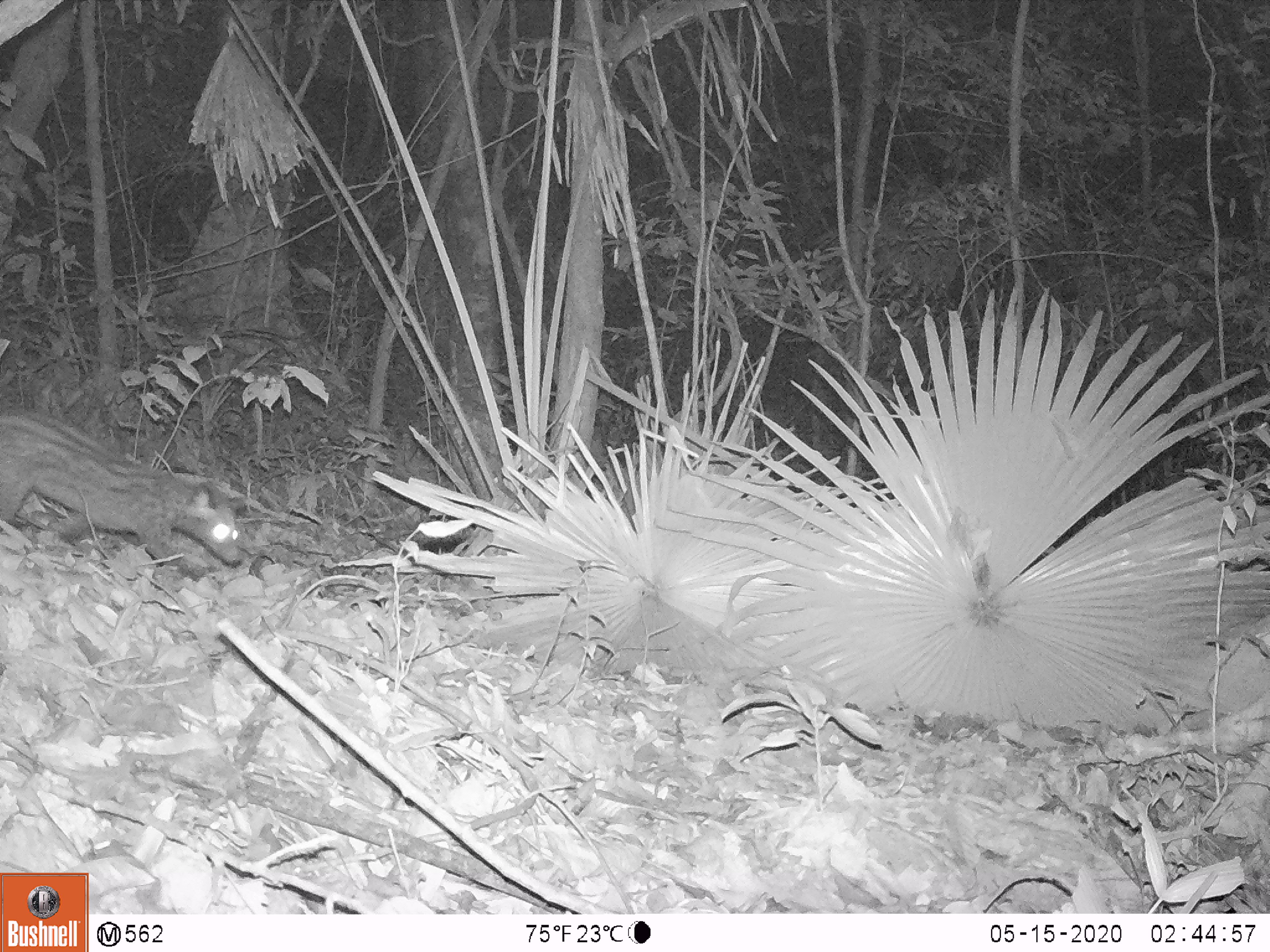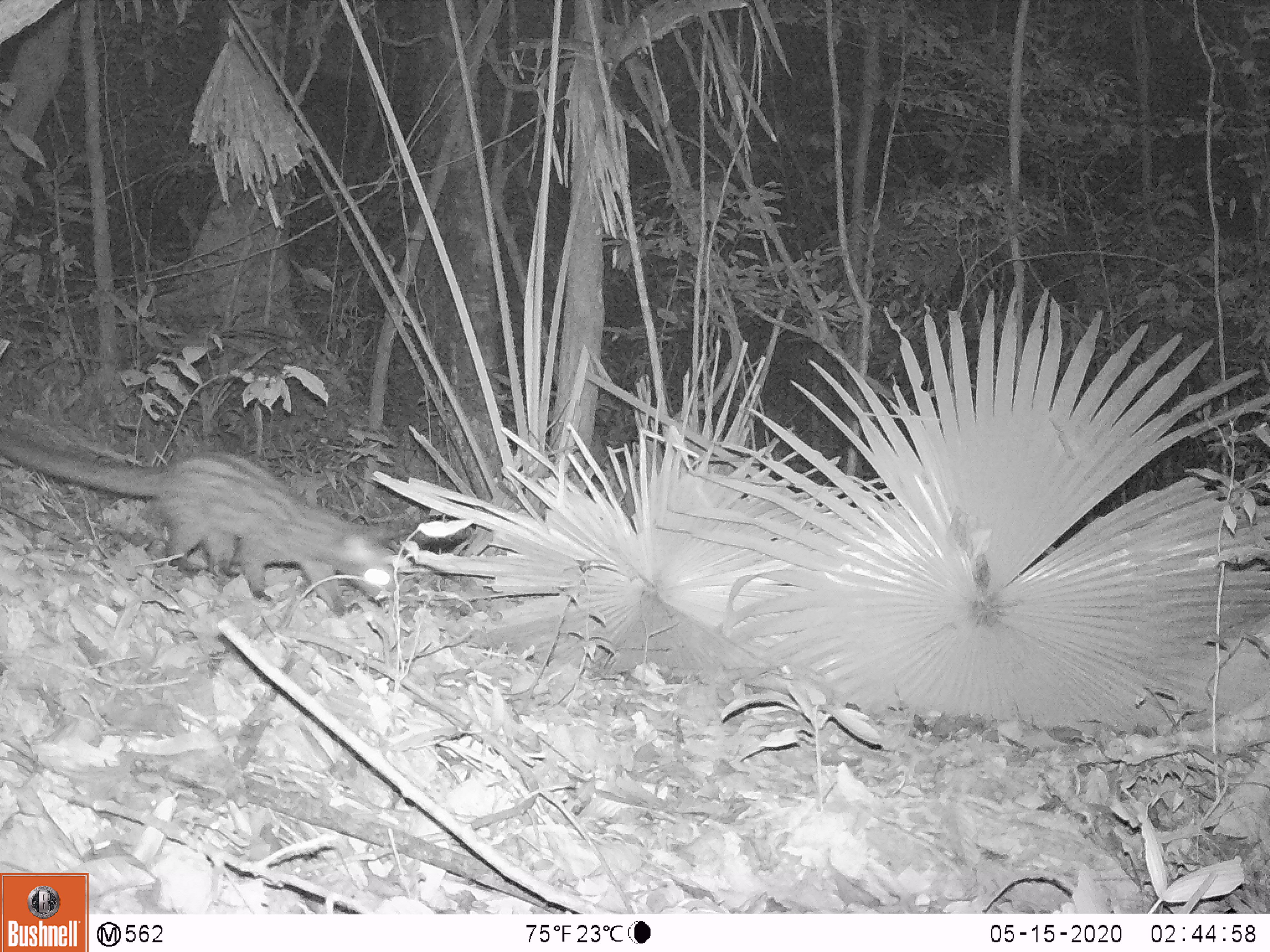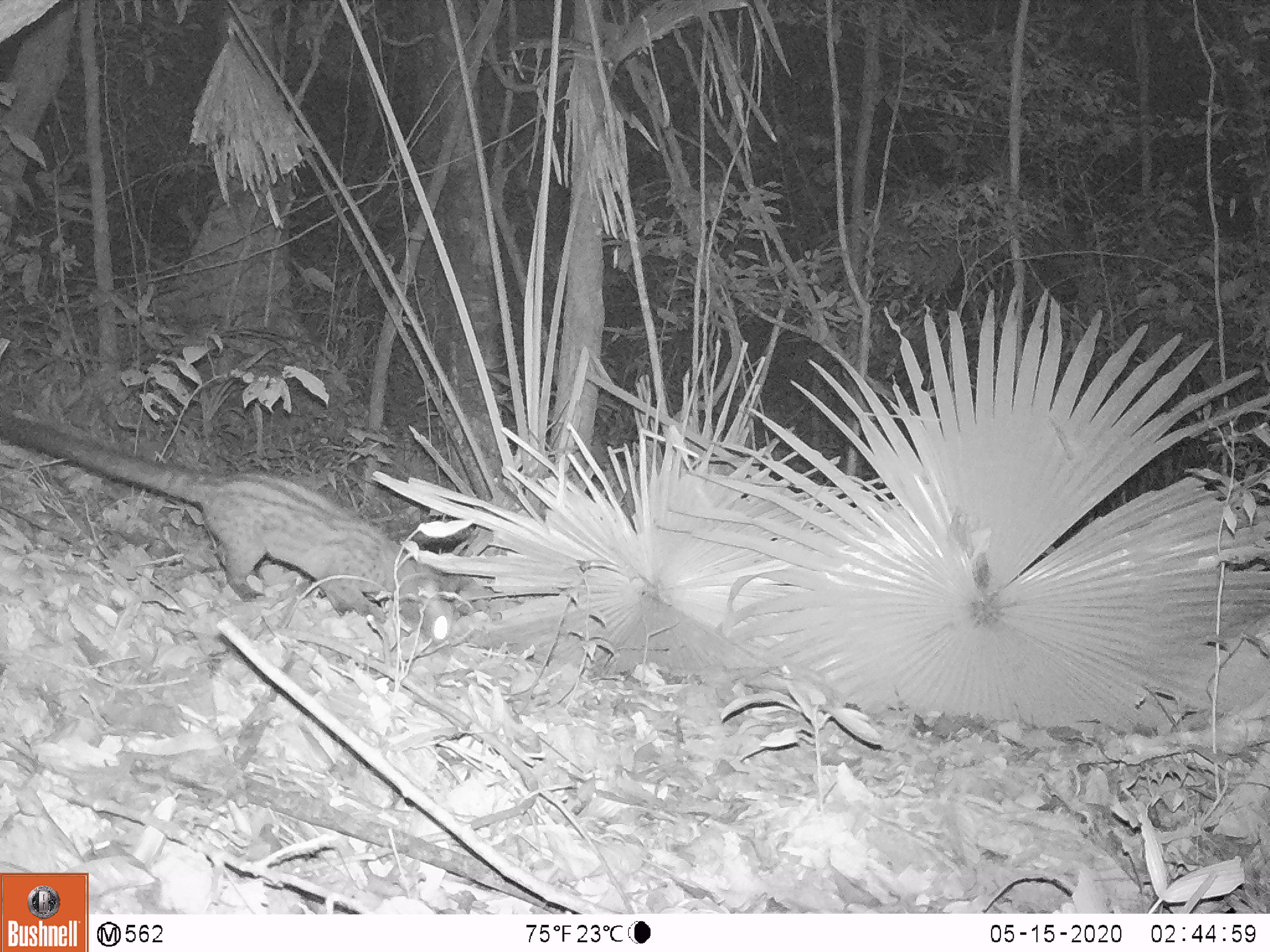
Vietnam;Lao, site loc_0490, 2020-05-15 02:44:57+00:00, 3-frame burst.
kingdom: Animalia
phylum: Chordata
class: Mammalia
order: Carnivora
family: Viverridae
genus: Paradoxurus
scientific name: Paradoxurus hermaphroditus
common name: common palm civet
Common palm civet (Paradoxurus hermaphroditus). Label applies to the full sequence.